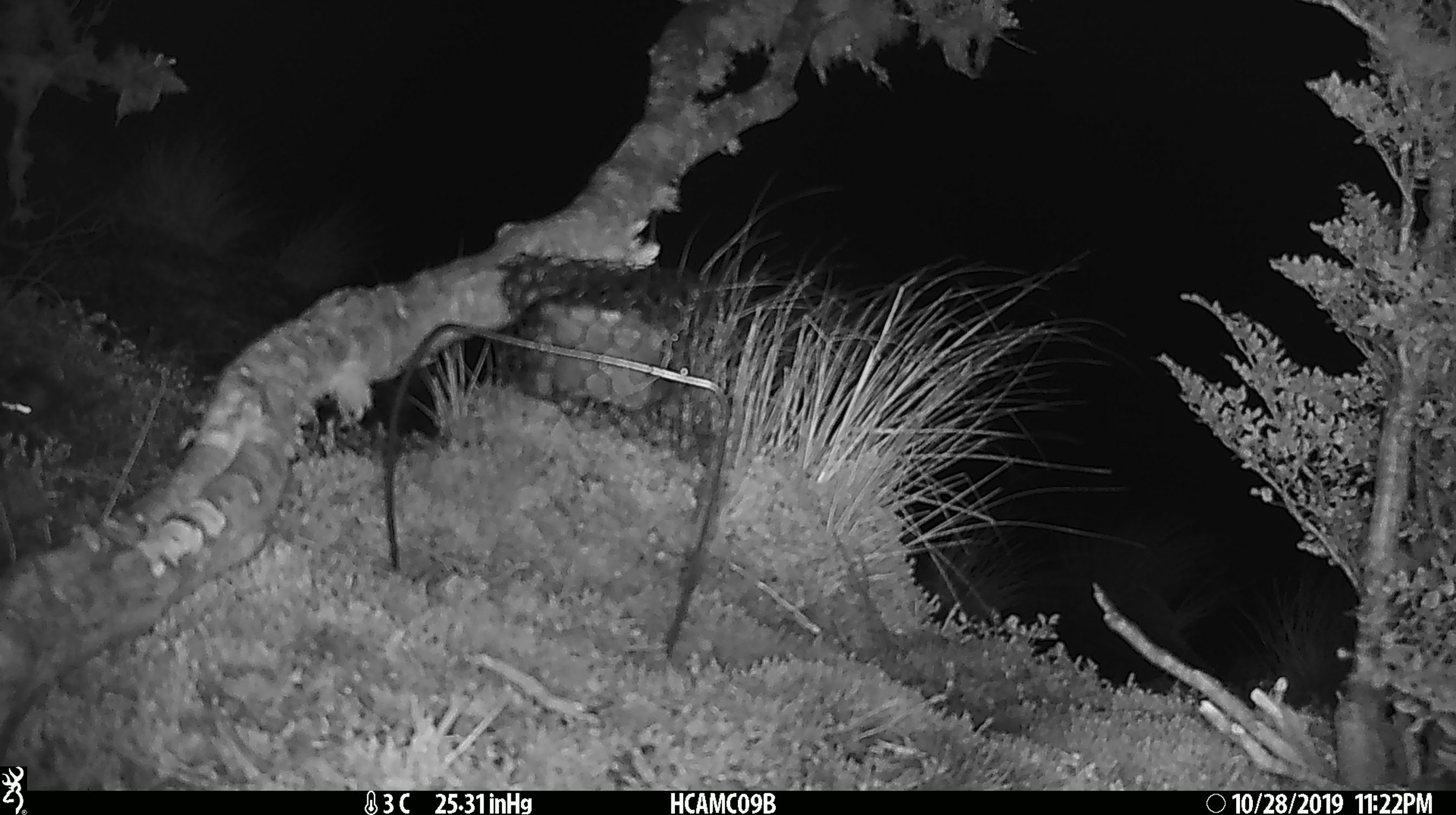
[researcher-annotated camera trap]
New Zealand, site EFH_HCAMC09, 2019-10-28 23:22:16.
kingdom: Animalia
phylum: Chordata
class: Mammalia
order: Rodentia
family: Muridae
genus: Mus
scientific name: Mus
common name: mouse